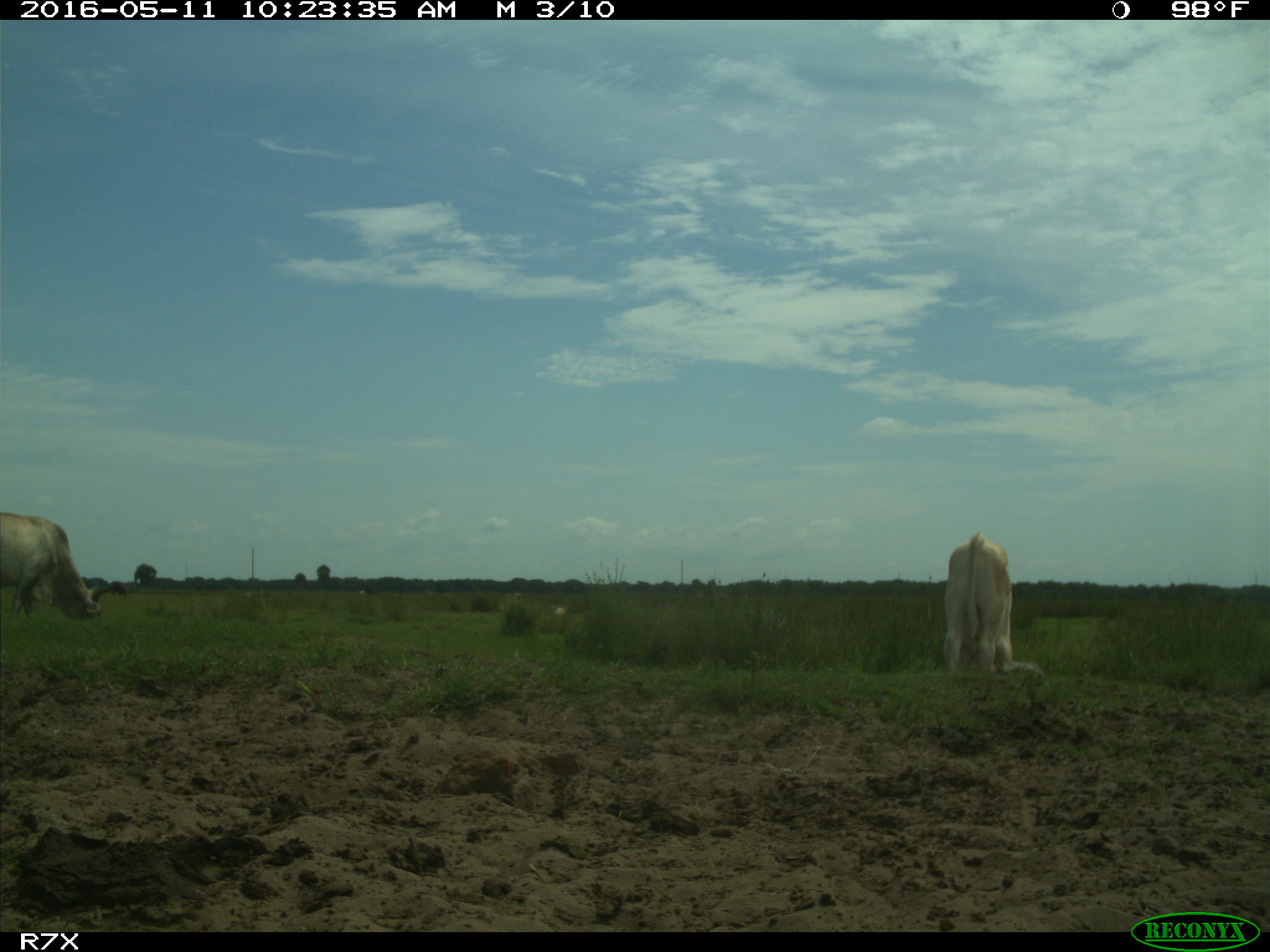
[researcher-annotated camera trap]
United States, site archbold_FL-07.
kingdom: Animalia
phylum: Chordata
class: Mammalia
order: Artiodactyla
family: Bovidae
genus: Bos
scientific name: Bos taurus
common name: domestic cow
Bos taurus (domestic cow).